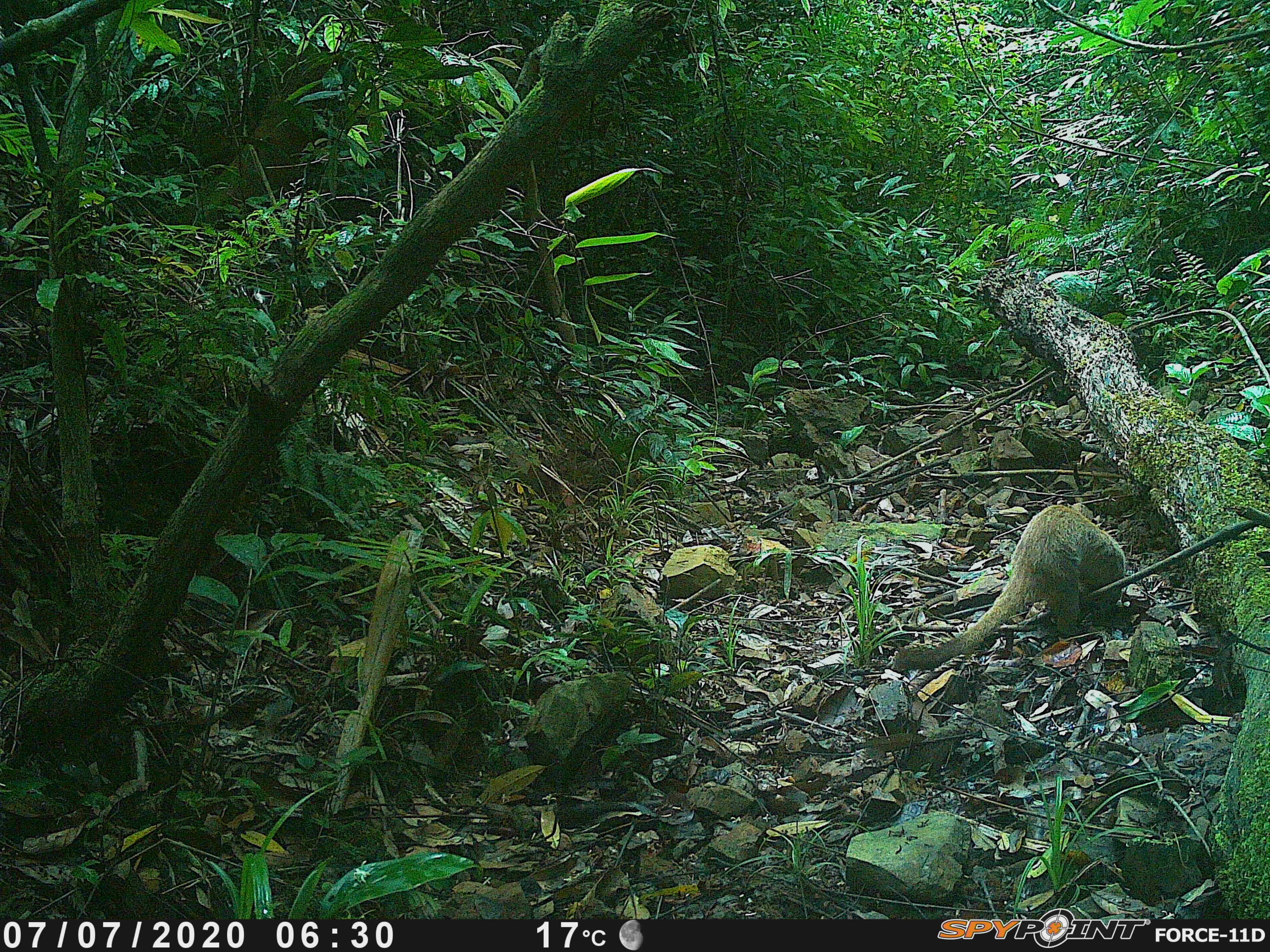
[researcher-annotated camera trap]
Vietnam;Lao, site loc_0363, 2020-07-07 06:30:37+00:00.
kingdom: Animalia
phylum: Chordata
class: Mammalia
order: Carnivora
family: Viverridae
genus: Paguma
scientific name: Paguma larvata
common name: masked palm civet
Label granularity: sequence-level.